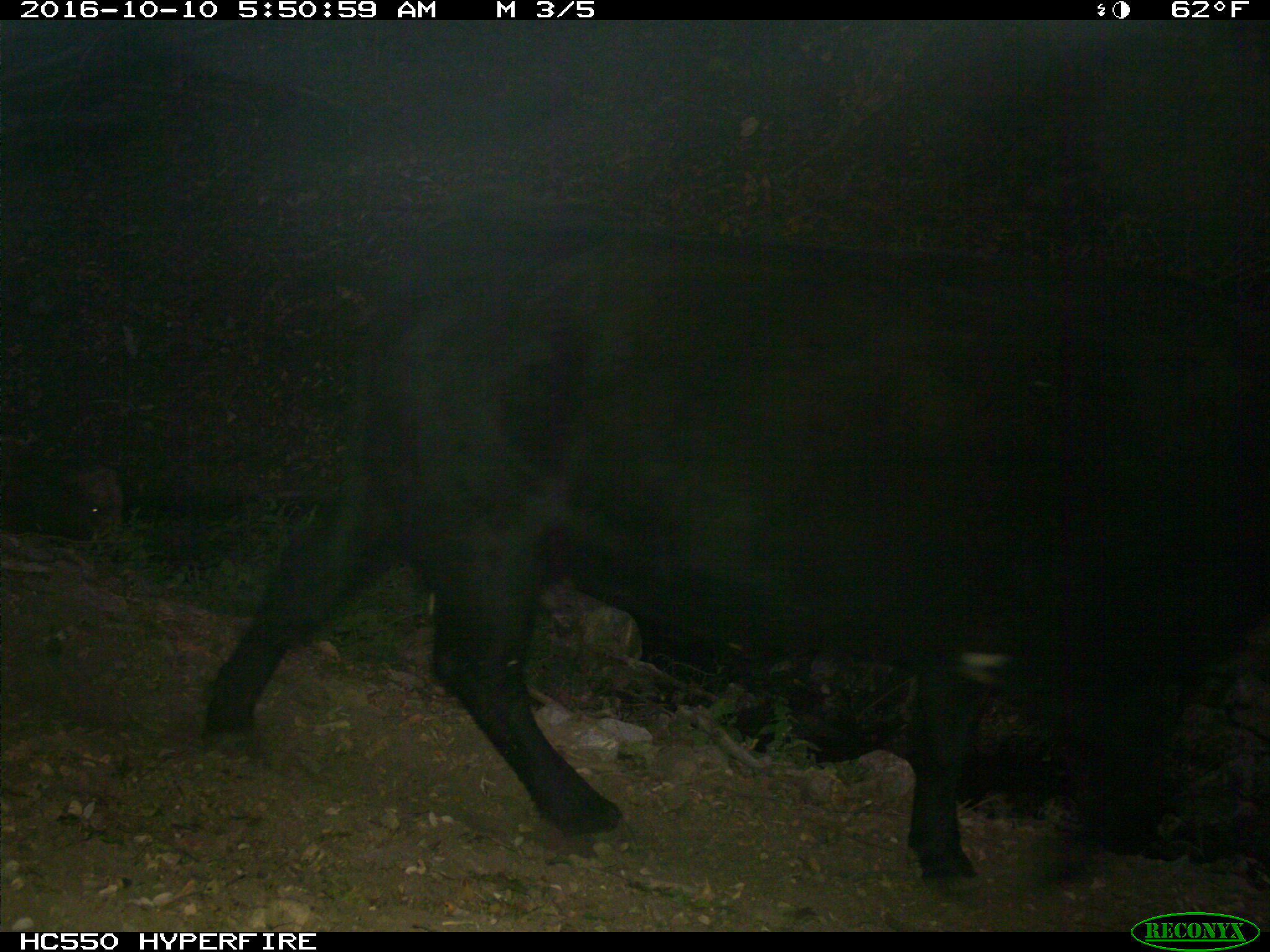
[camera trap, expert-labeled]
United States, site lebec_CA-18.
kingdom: Animalia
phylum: Chordata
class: Mammalia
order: Artiodactyla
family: Bovidae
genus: Bos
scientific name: Bos taurus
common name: domestic cow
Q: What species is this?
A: Bos taurus (domestic cow).